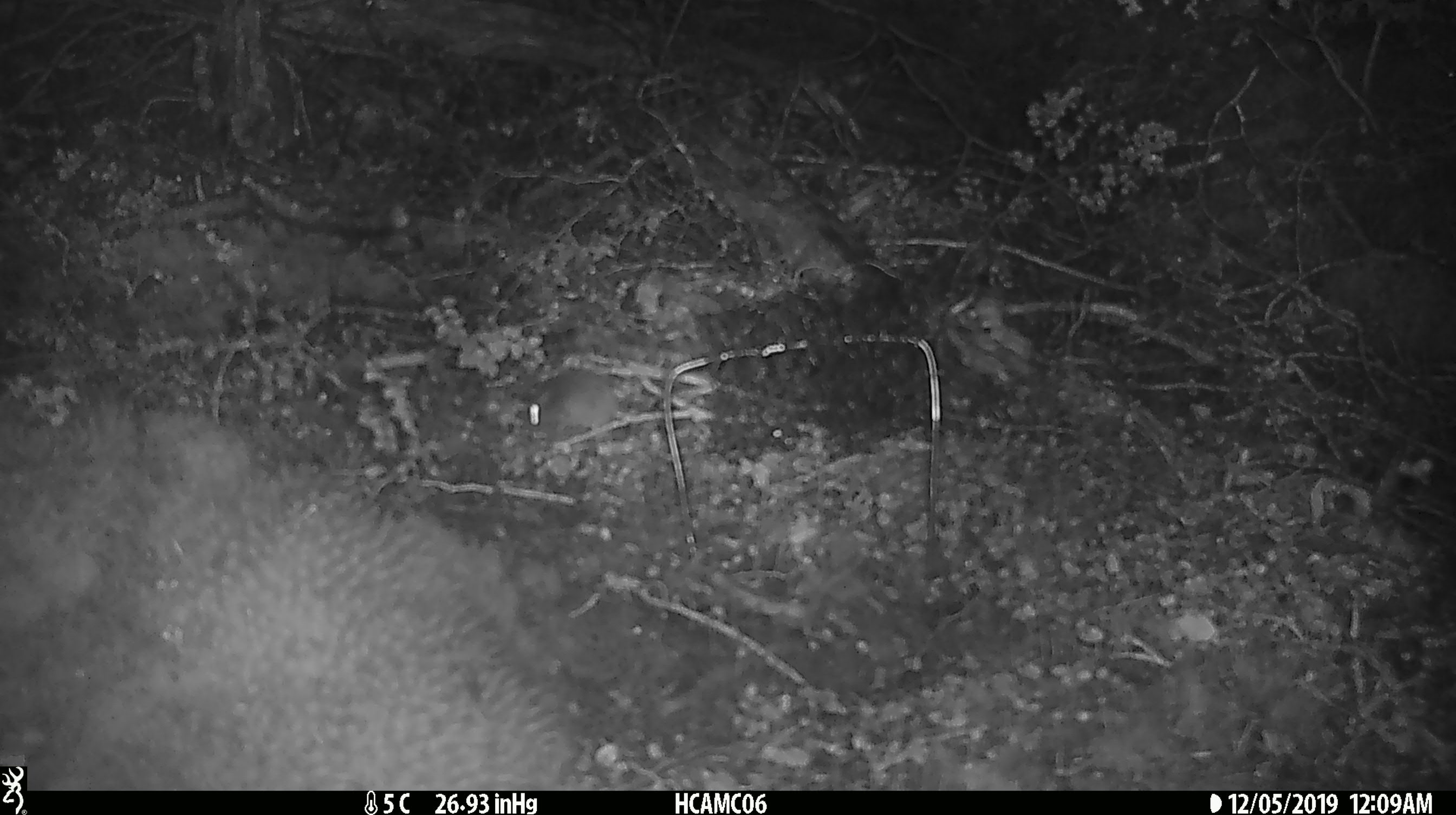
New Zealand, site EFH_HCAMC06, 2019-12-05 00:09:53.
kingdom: Animalia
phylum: Chordata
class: Mammalia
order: Rodentia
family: Muridae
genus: Mus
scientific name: Mus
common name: mouse